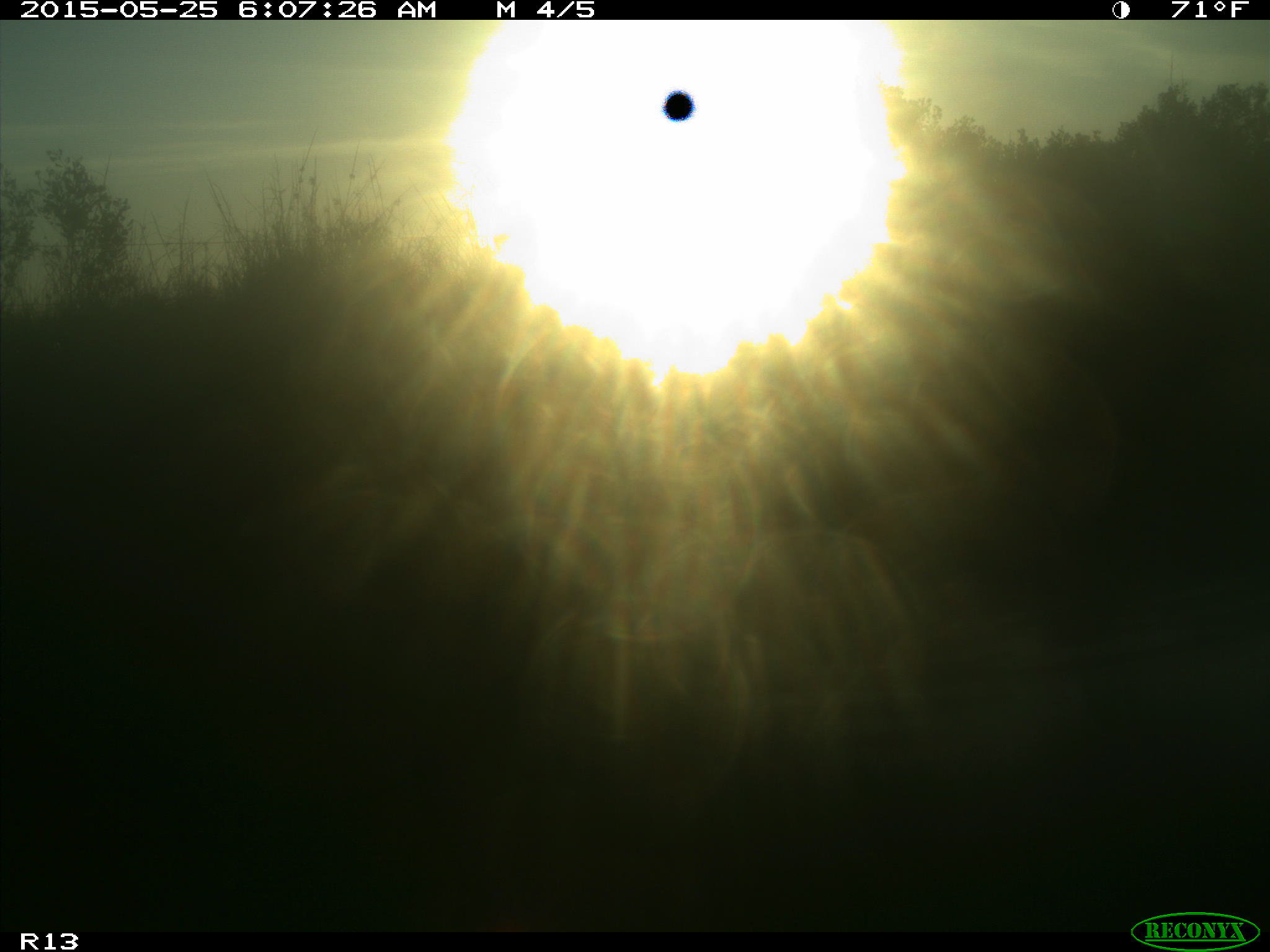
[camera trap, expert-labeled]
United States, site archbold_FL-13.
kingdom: Animalia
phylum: Chordata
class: Mammalia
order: Artiodactyla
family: Bovidae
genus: Bos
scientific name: Bos taurus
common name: domestic cow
Bos taurus (domestic cow).